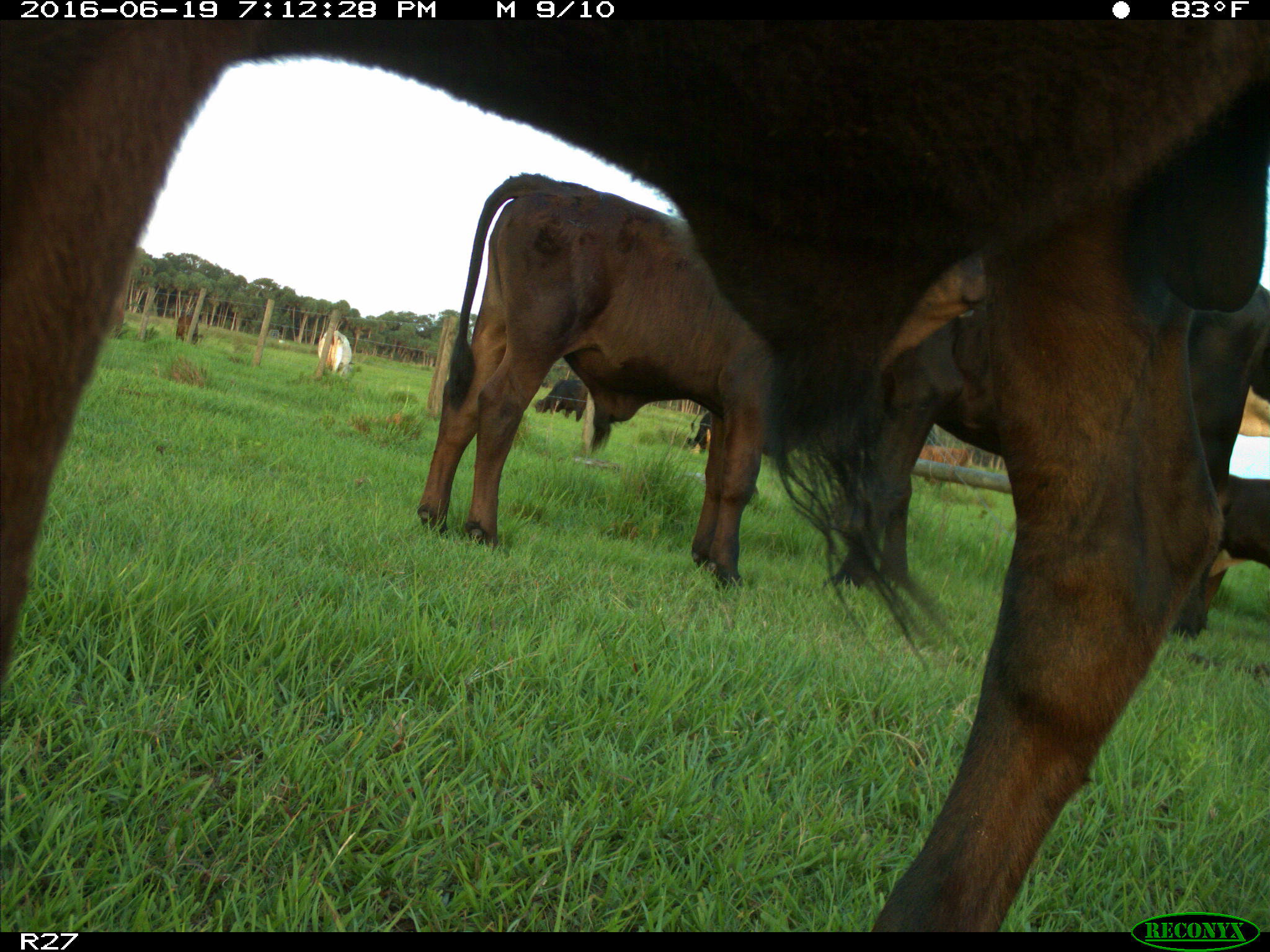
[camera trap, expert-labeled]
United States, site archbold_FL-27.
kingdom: Animalia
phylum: Chordata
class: Mammalia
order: Artiodactyla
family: Bovidae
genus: Bos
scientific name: Bos taurus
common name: domestic cow